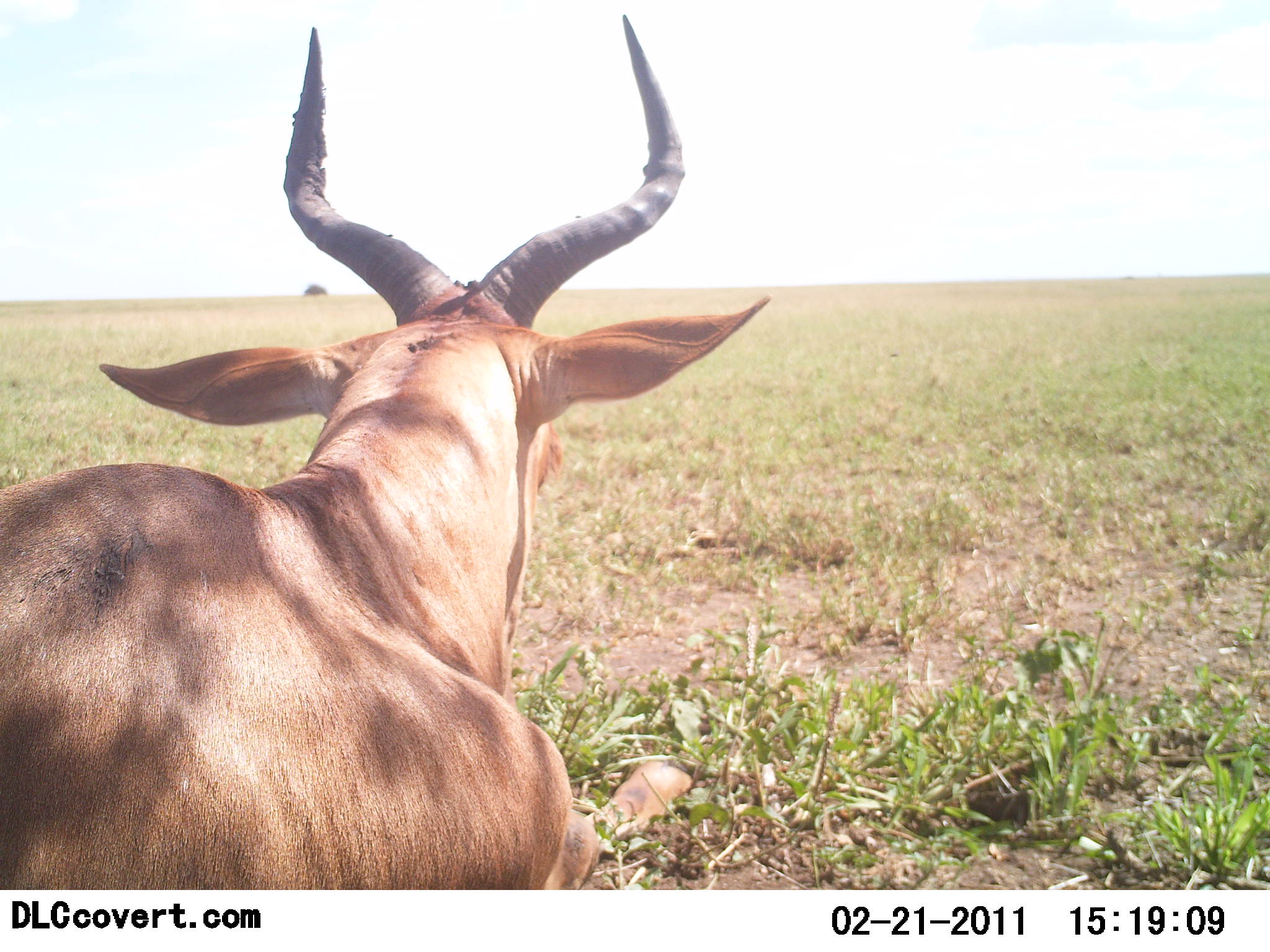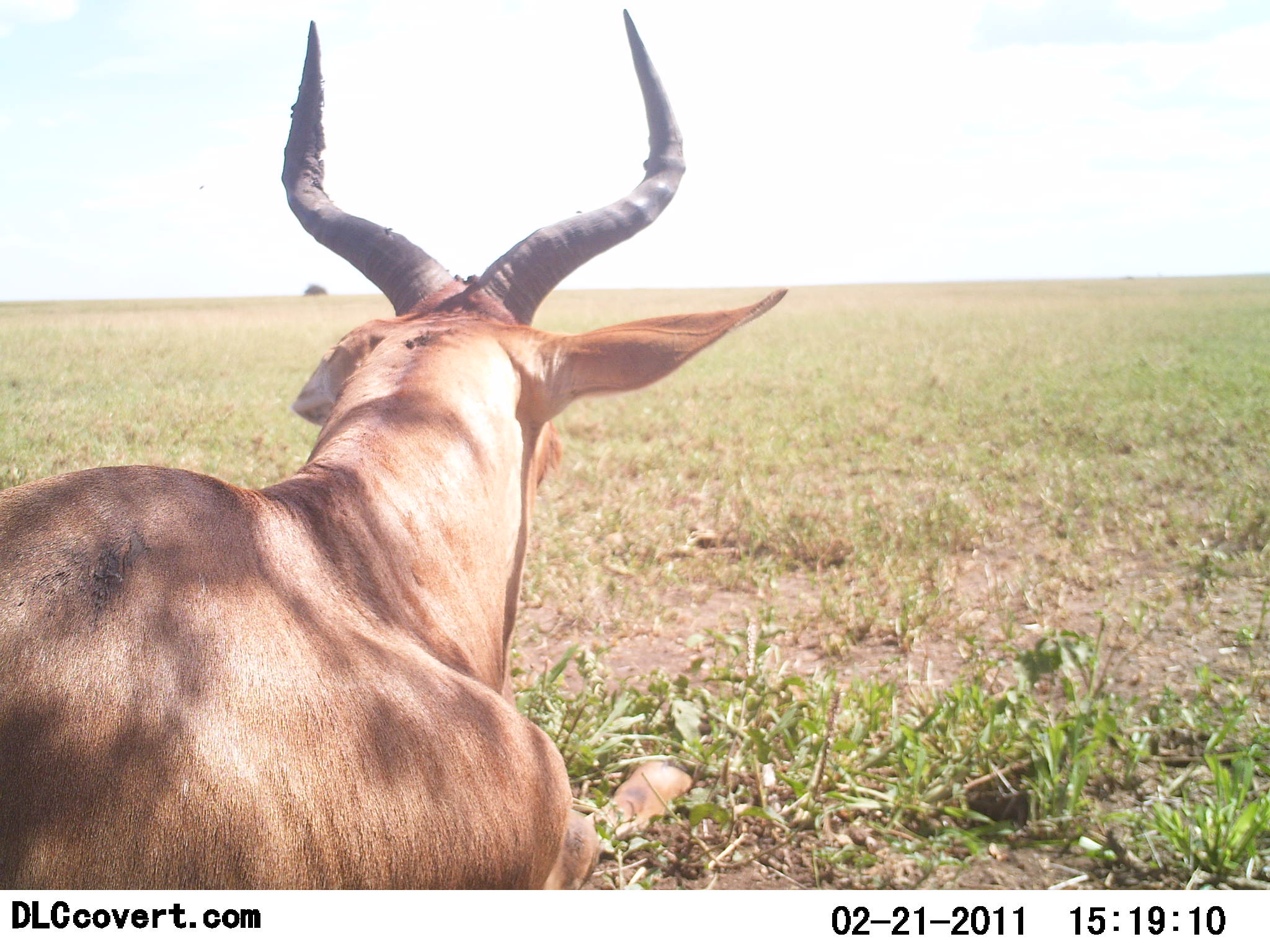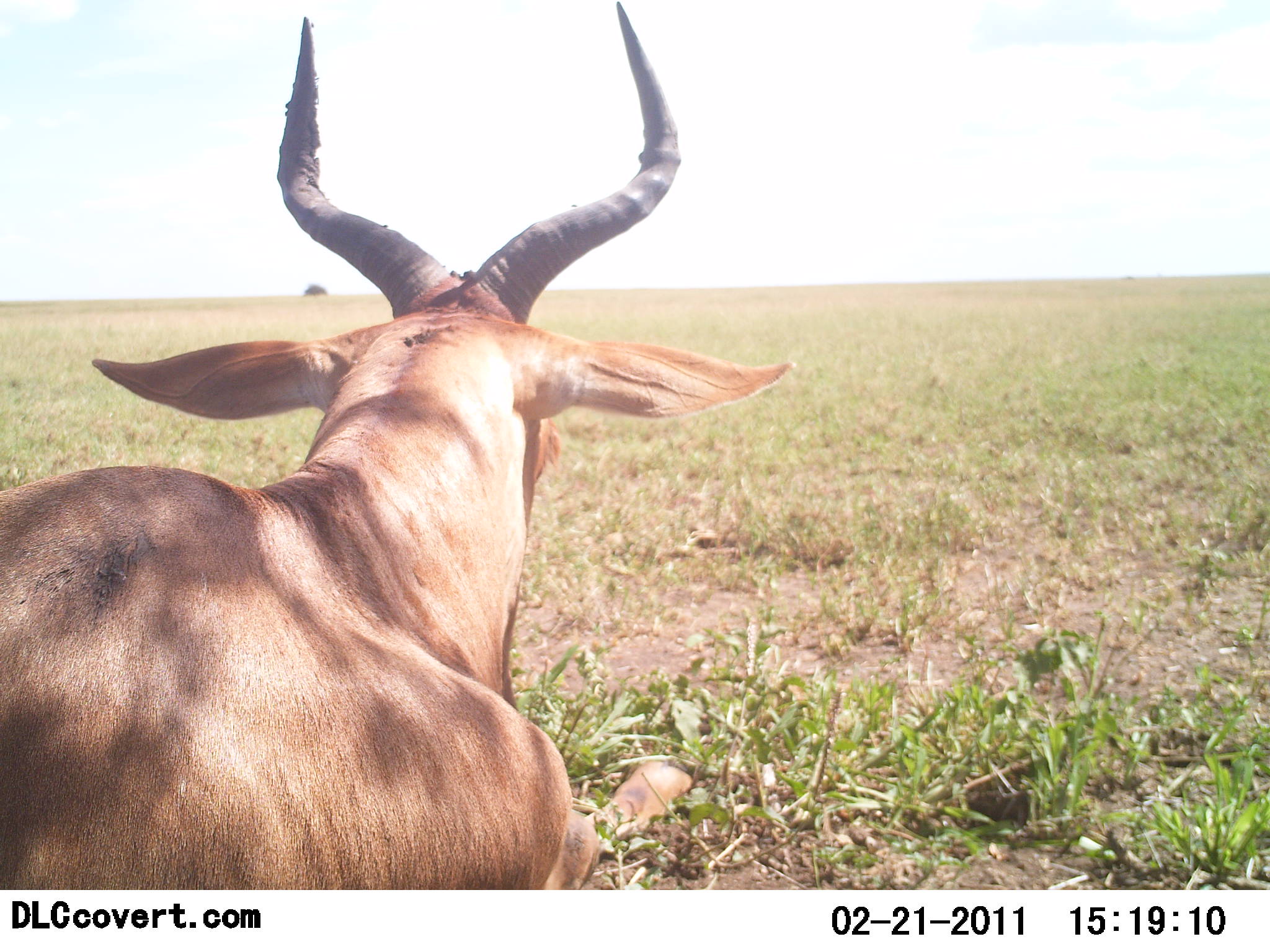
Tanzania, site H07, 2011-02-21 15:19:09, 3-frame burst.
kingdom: Animalia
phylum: Chordata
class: Mammalia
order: Artiodactyla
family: Bovidae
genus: Alcelaphus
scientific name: Alcelaphus buselaphus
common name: hartebeest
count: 1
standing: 10%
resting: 90%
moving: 0%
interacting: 0%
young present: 0%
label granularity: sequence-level